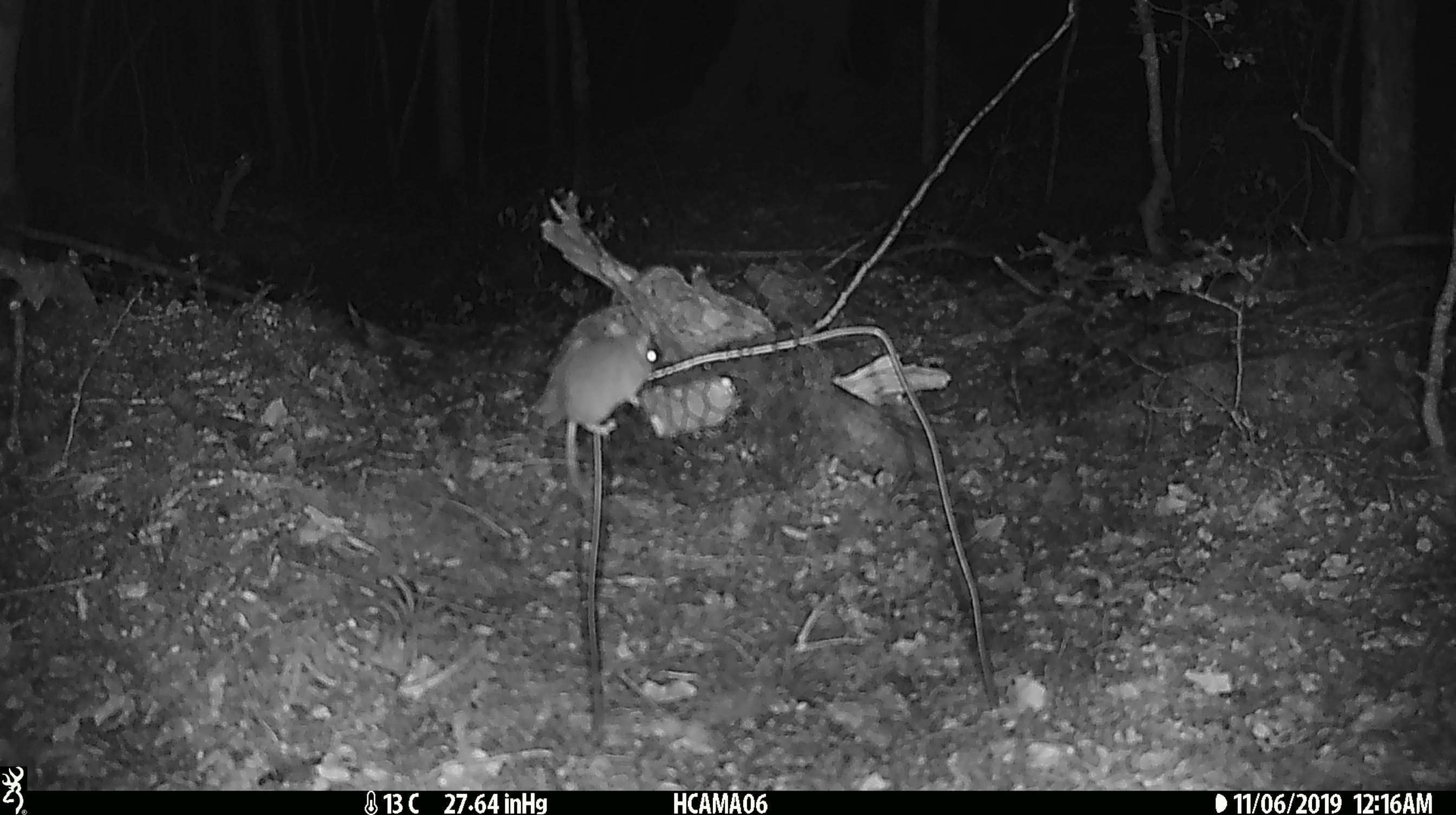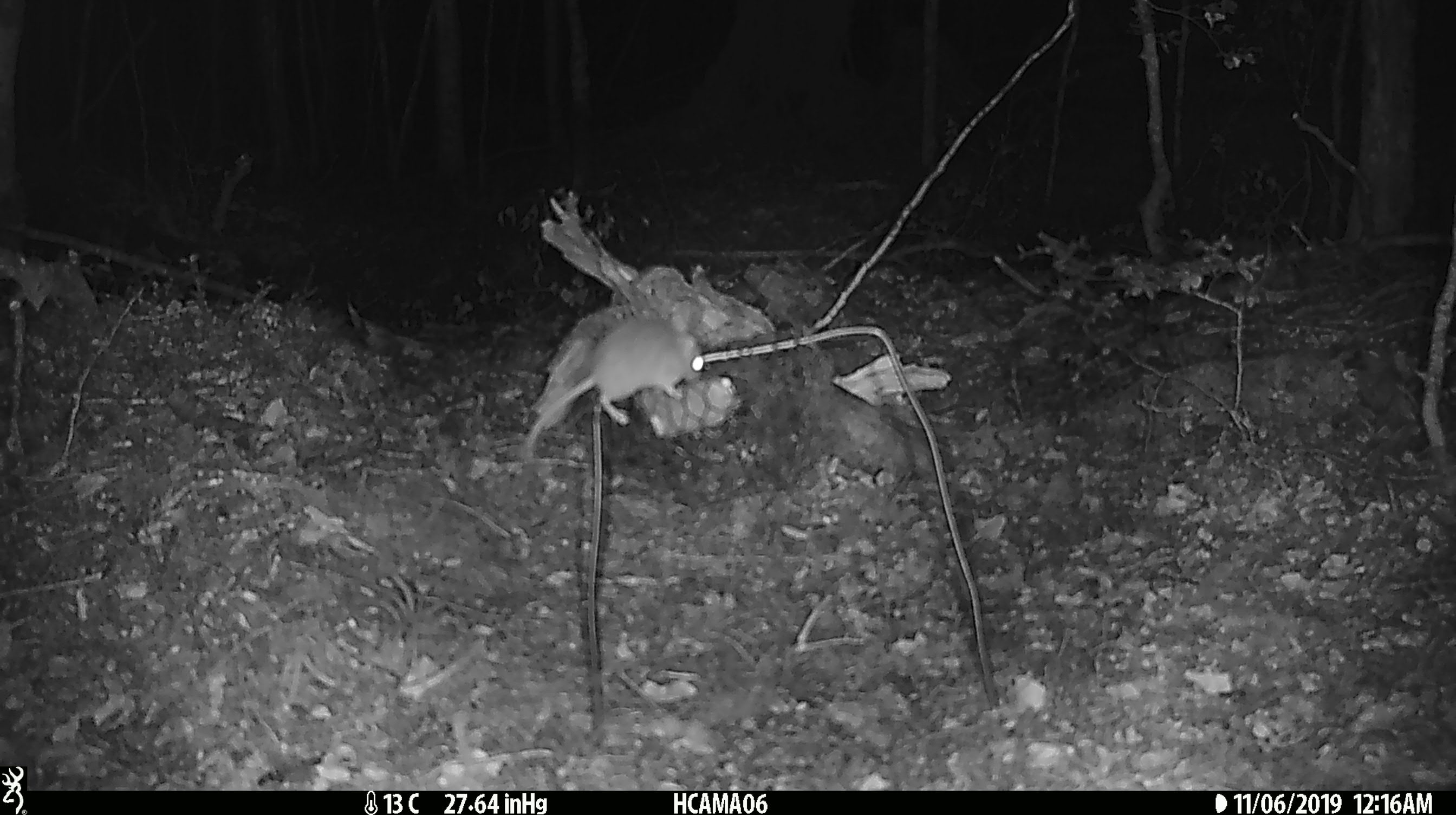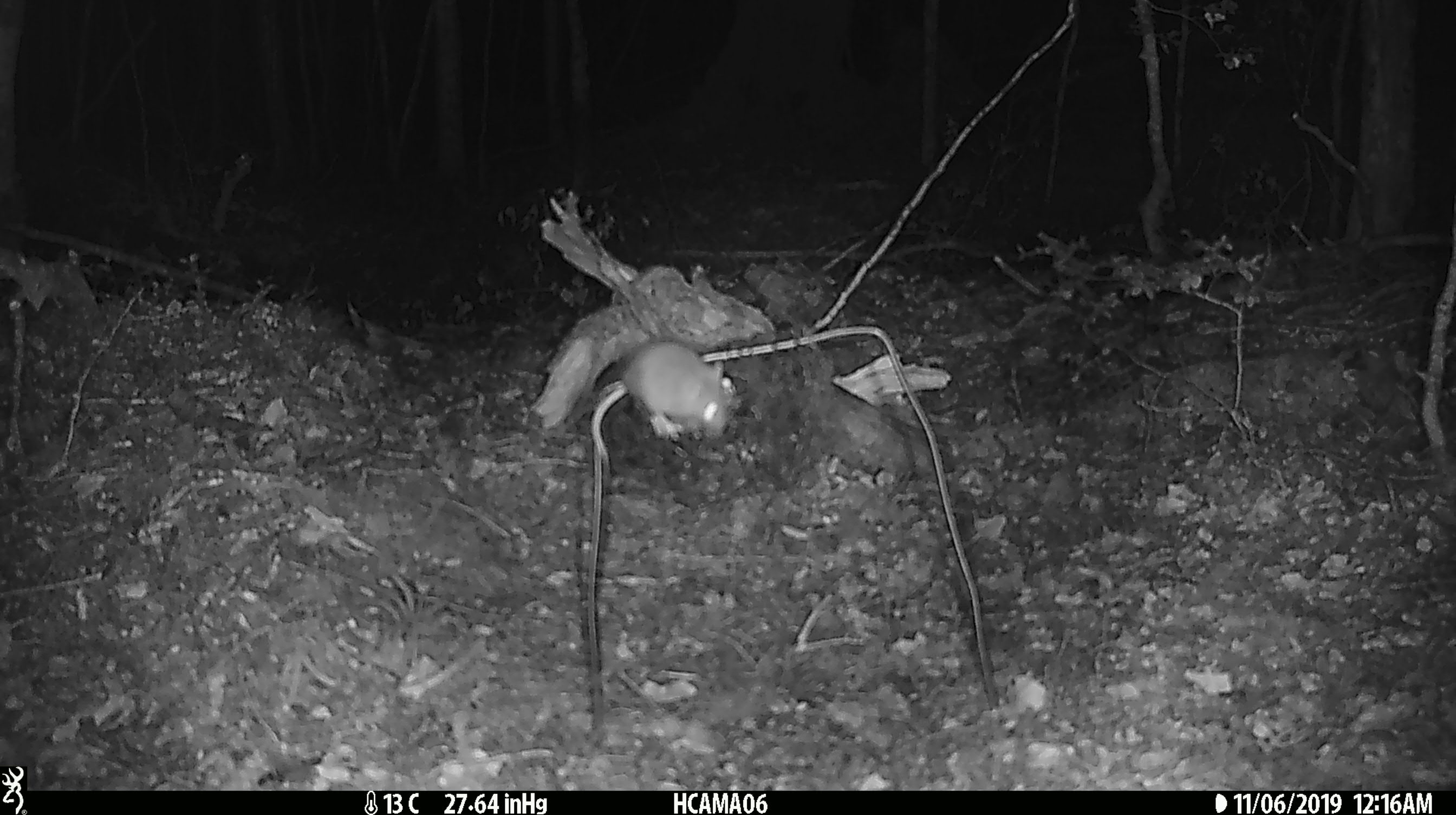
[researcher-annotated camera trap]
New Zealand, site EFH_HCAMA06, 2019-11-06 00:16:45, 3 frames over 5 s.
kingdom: Animalia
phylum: Chordata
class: Mammalia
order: Rodentia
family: Muridae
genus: Mus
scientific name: Mus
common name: mouse